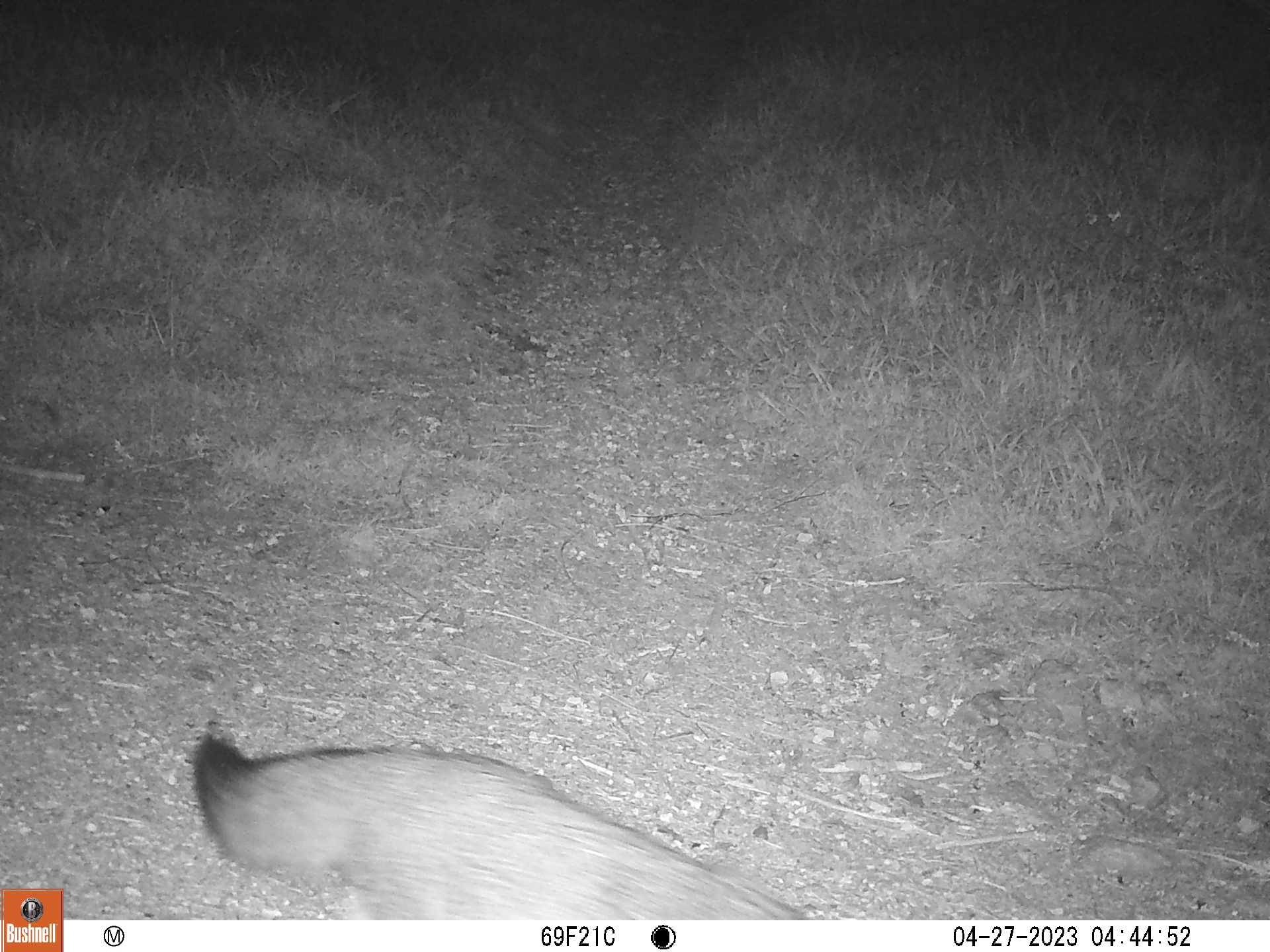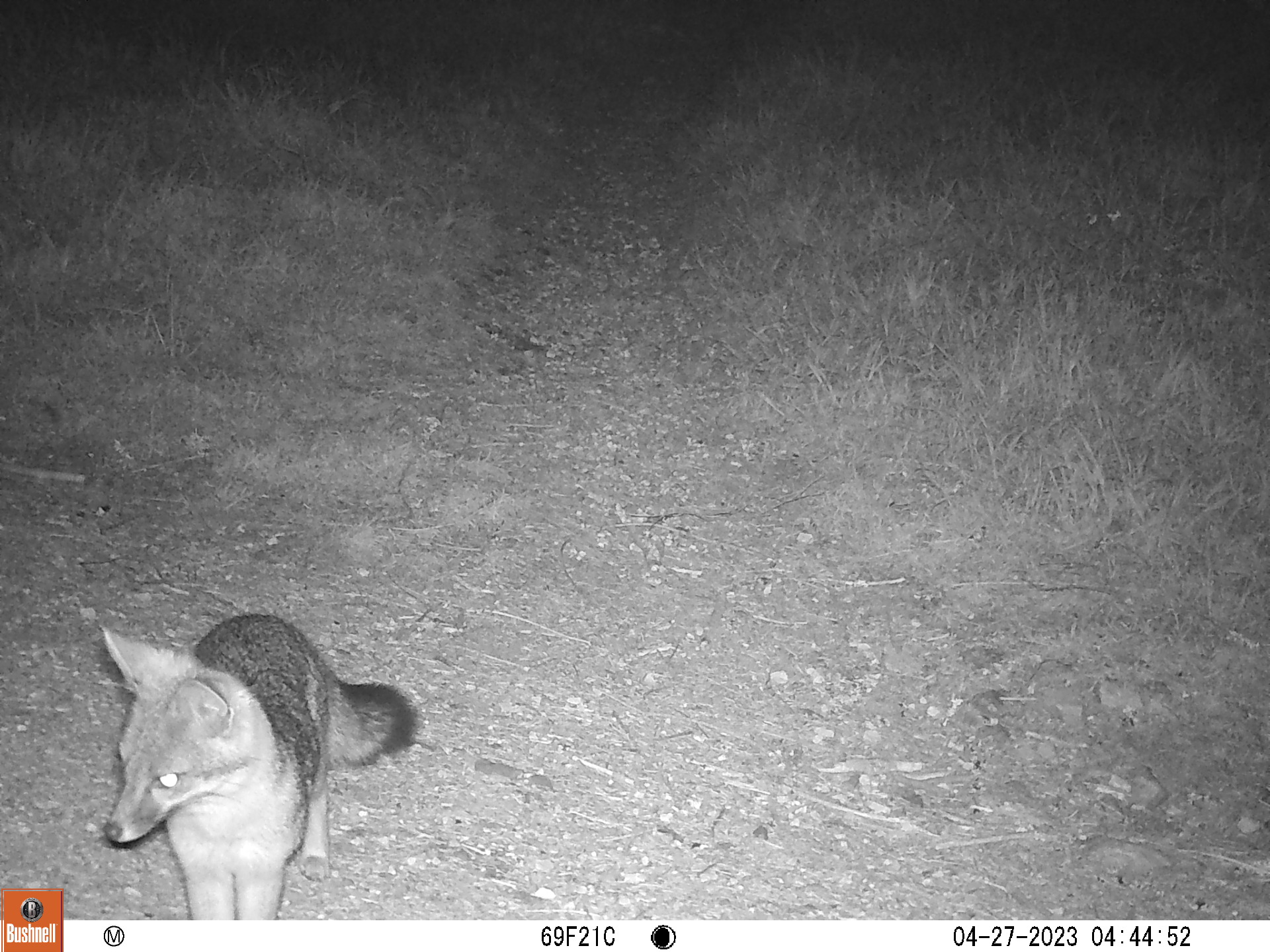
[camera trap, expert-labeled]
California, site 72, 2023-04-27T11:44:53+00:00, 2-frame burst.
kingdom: Animalia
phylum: Chordata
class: Mammalia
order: Carnivora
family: Canidae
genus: Urocyon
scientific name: Urocyon cinereoargenteus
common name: gray fox